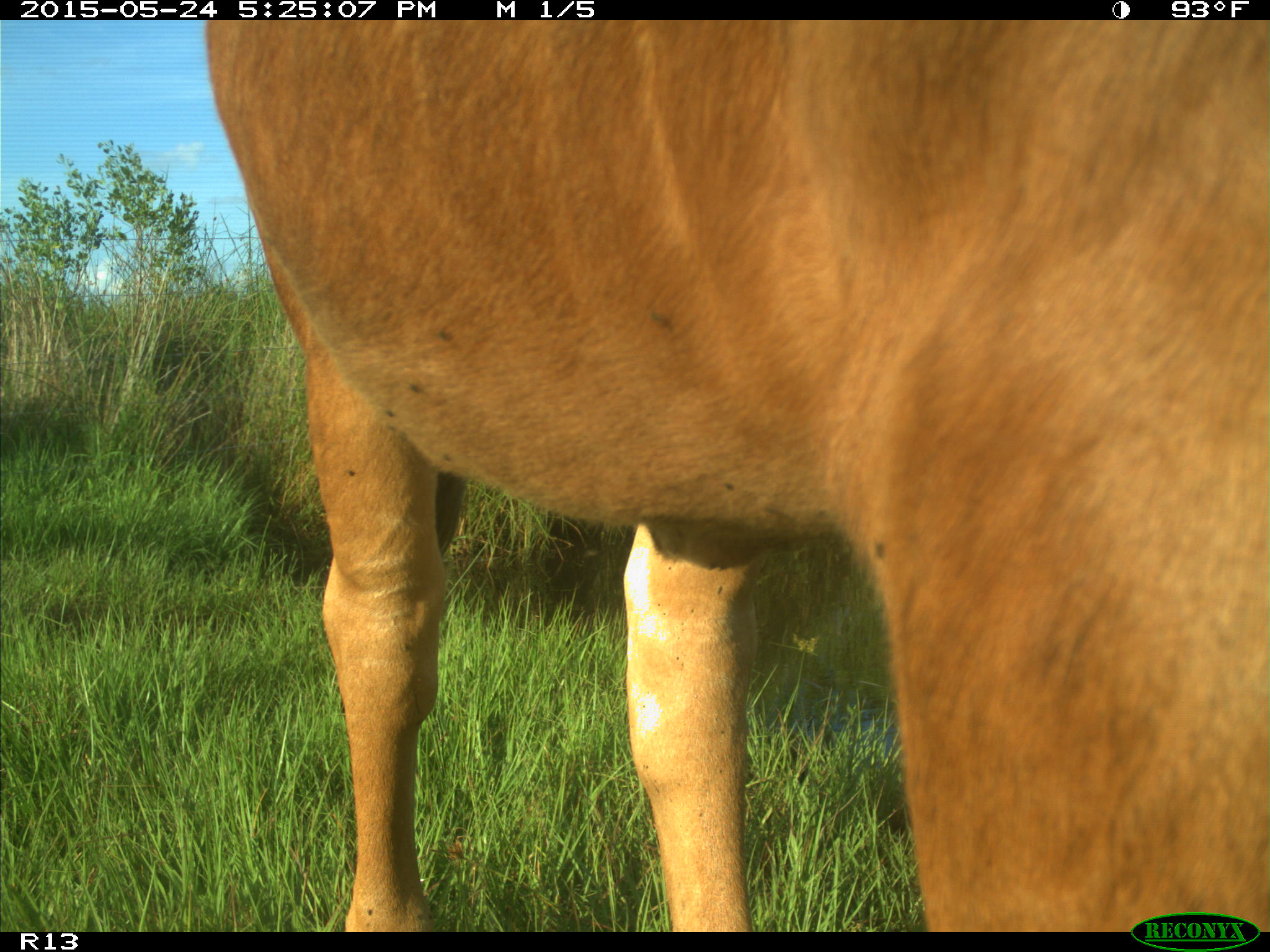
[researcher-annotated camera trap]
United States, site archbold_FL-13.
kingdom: Animalia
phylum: Chordata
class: Mammalia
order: Artiodactyla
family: Bovidae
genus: Bos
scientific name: Bos taurus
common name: domestic cow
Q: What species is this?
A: Bos taurus (domestic cow).